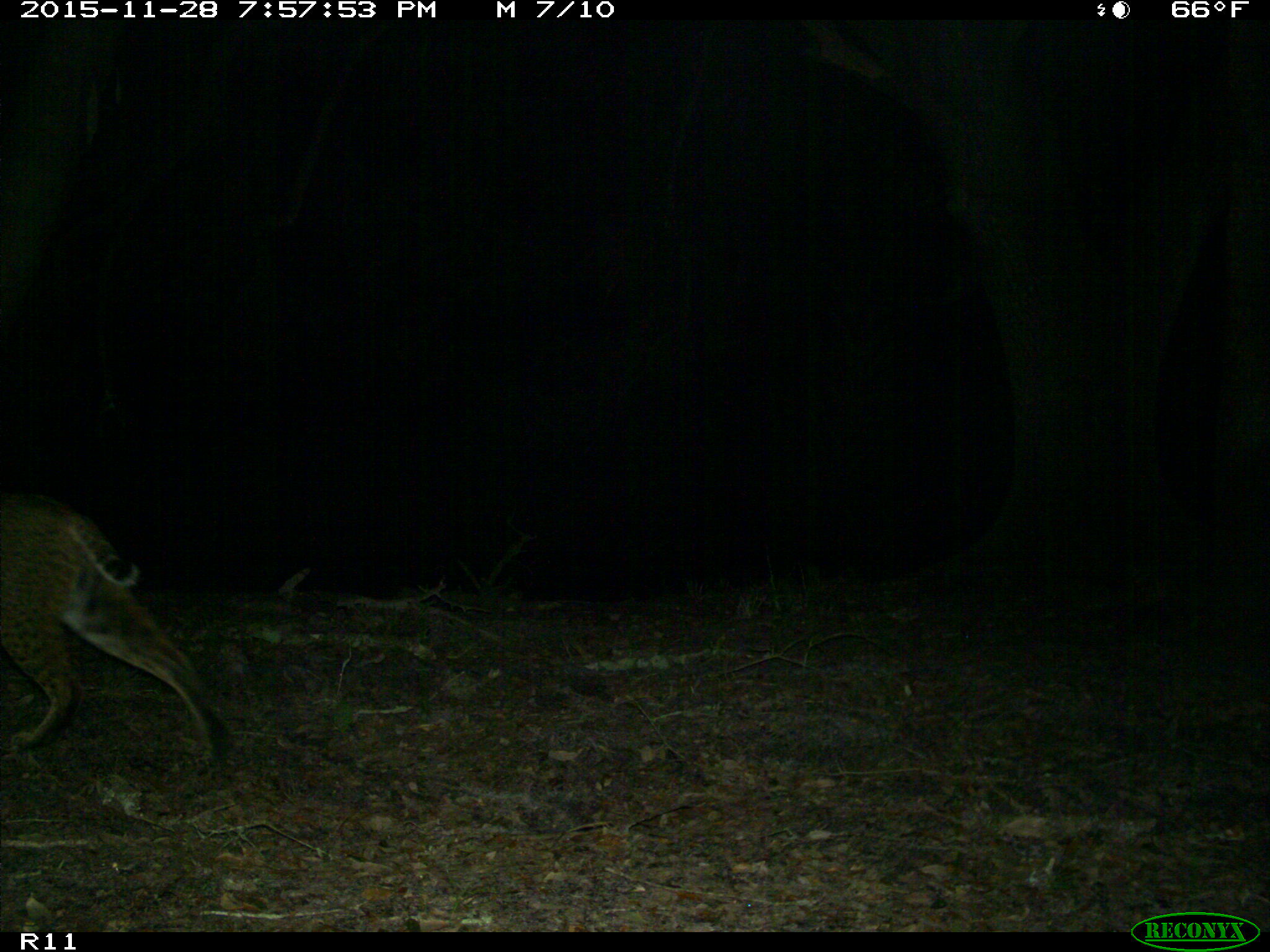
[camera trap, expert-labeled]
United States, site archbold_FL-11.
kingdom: Animalia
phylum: Chordata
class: Mammalia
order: Carnivora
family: Felidae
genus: Lynx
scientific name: Lynx rufus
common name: bobcat